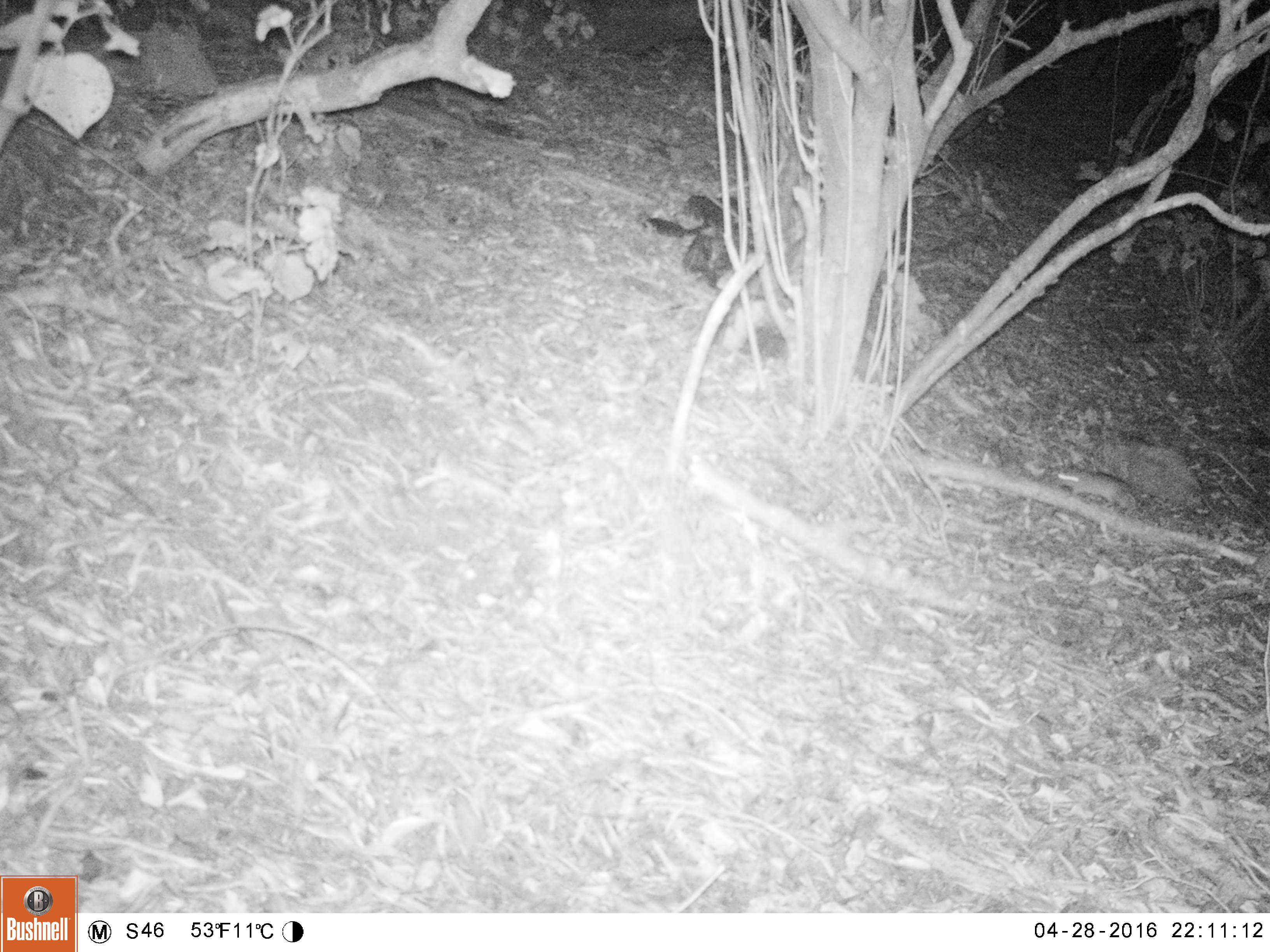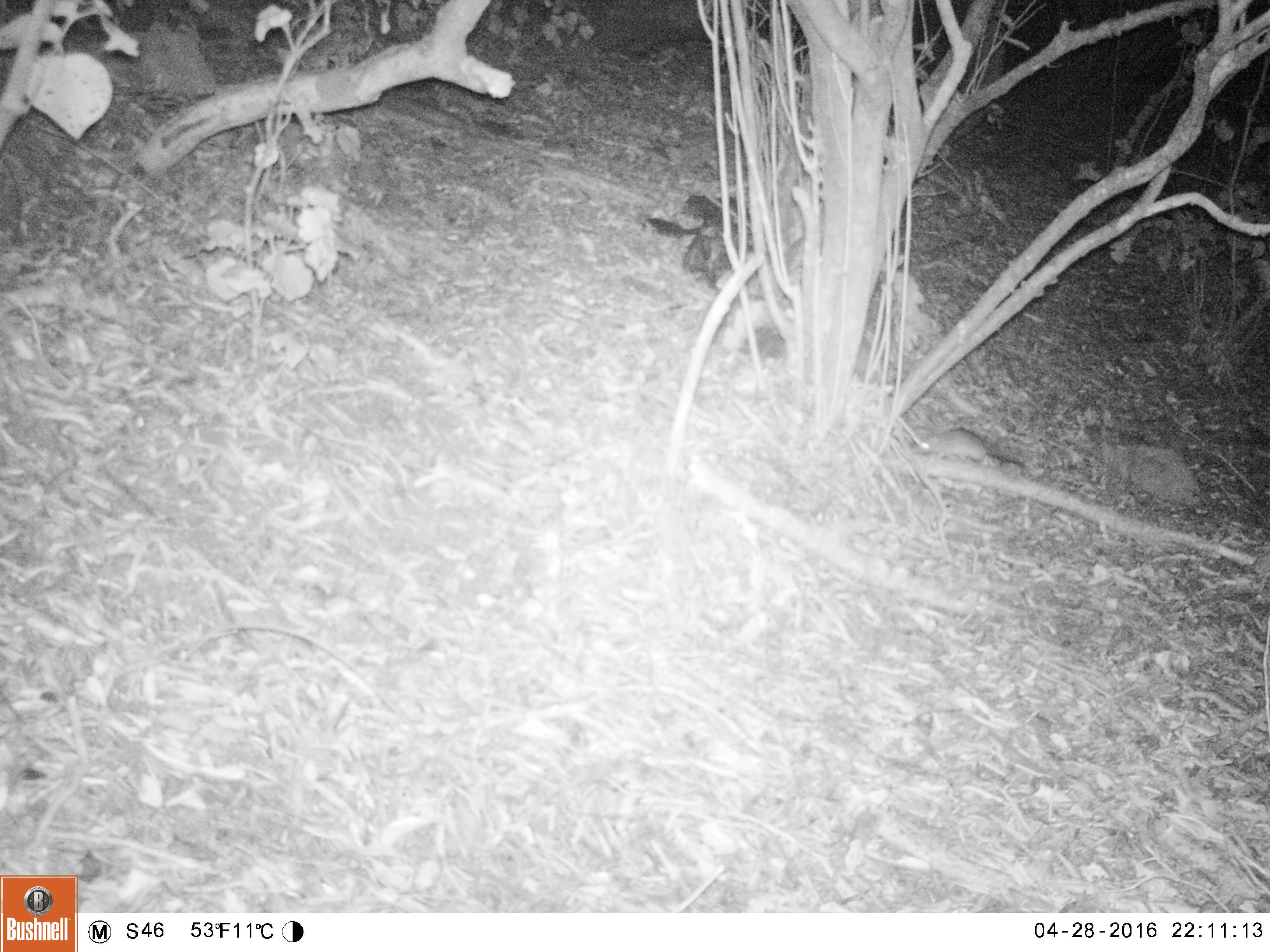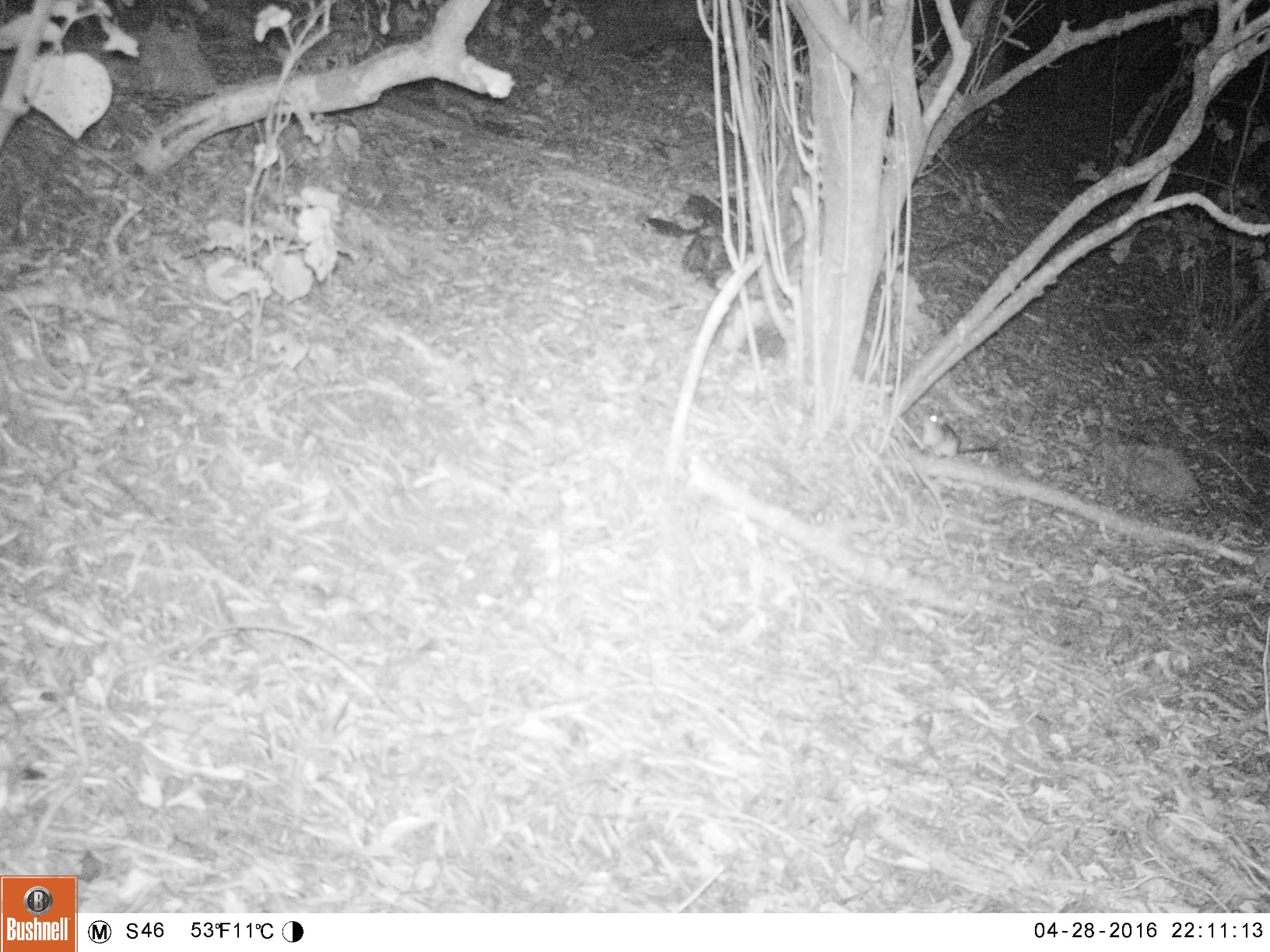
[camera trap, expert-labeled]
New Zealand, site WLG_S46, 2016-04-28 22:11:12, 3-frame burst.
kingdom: Animalia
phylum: Chordata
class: Mammalia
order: Rodentia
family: Muridae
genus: Rattus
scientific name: Rattus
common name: rat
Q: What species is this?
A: Rat (Rattus).